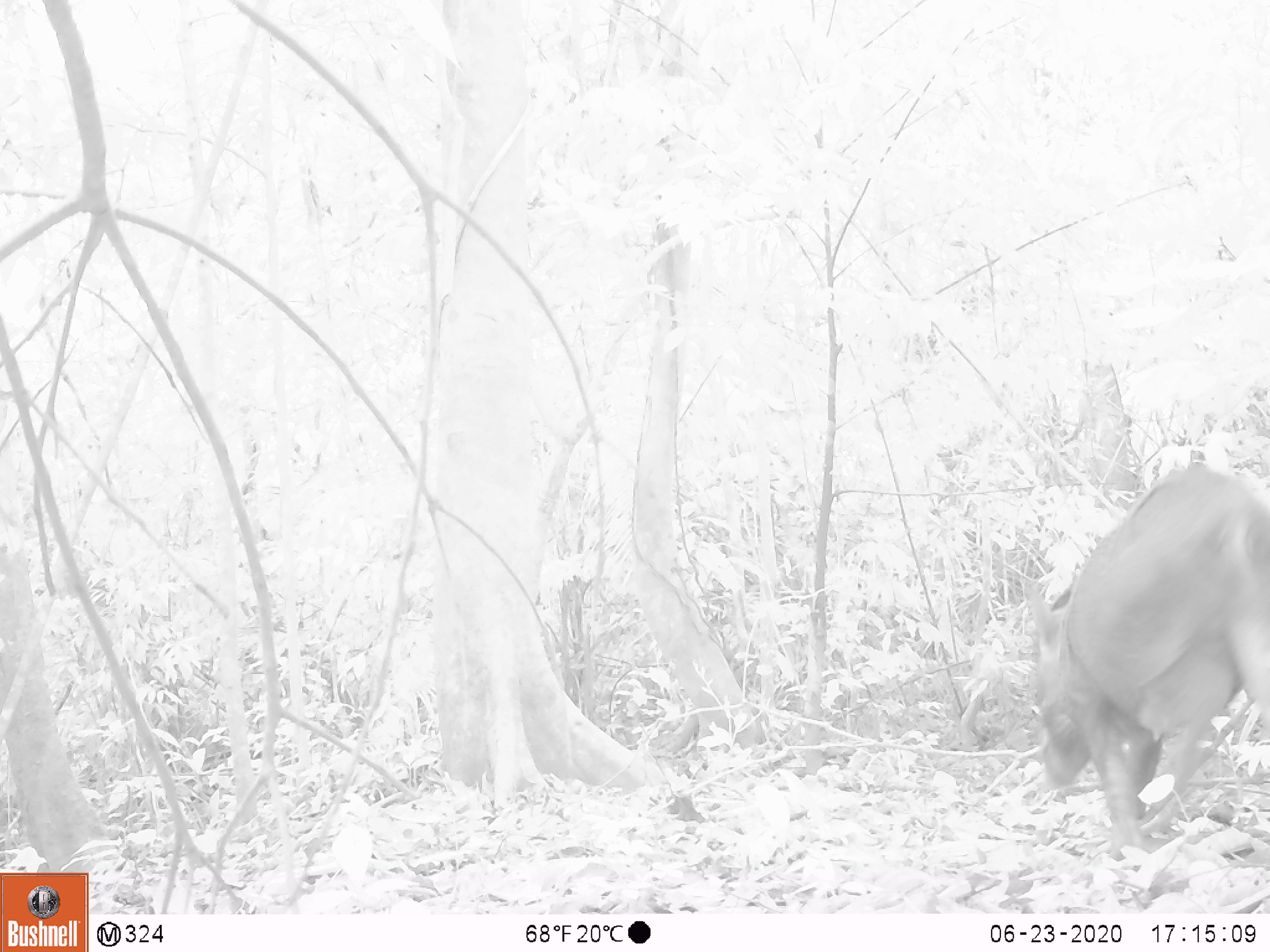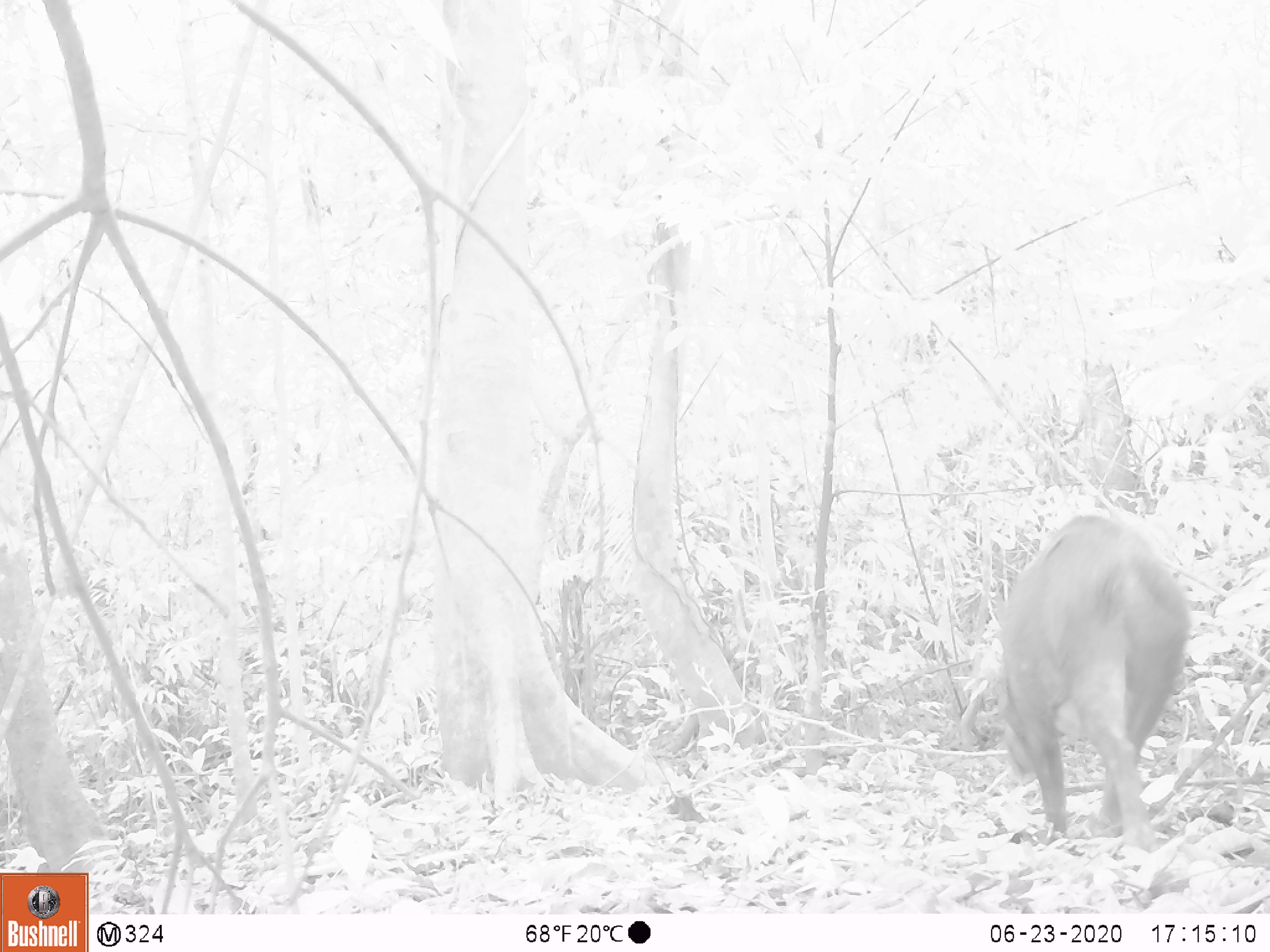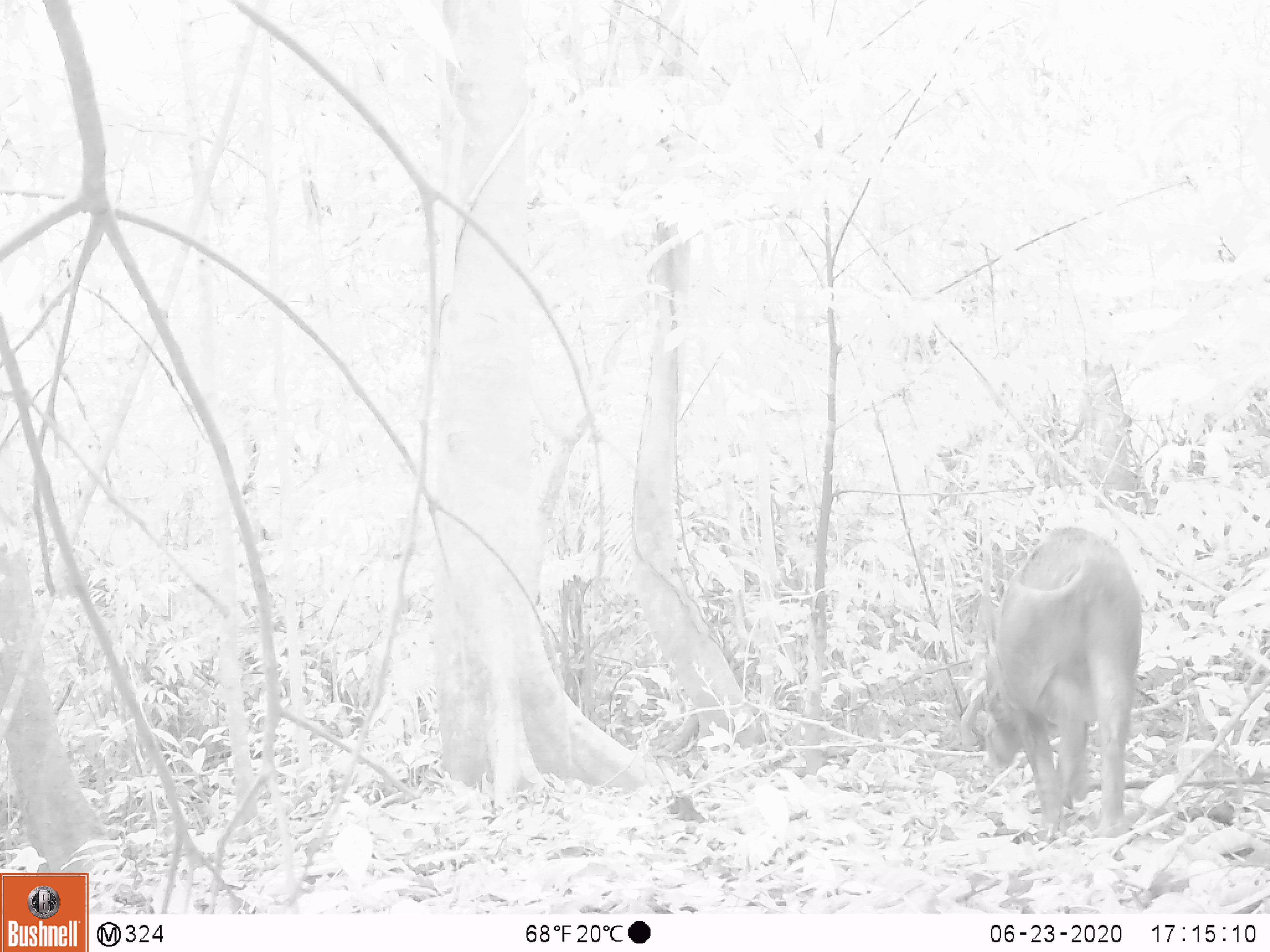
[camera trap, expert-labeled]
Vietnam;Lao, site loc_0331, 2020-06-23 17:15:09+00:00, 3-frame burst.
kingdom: Animalia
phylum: Chordata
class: Mammalia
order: Artiodactyla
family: Suidae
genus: Sus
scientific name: Sus scrofa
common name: eurasian wild pig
Eurasian wild pig (Sus scrofa). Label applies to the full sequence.